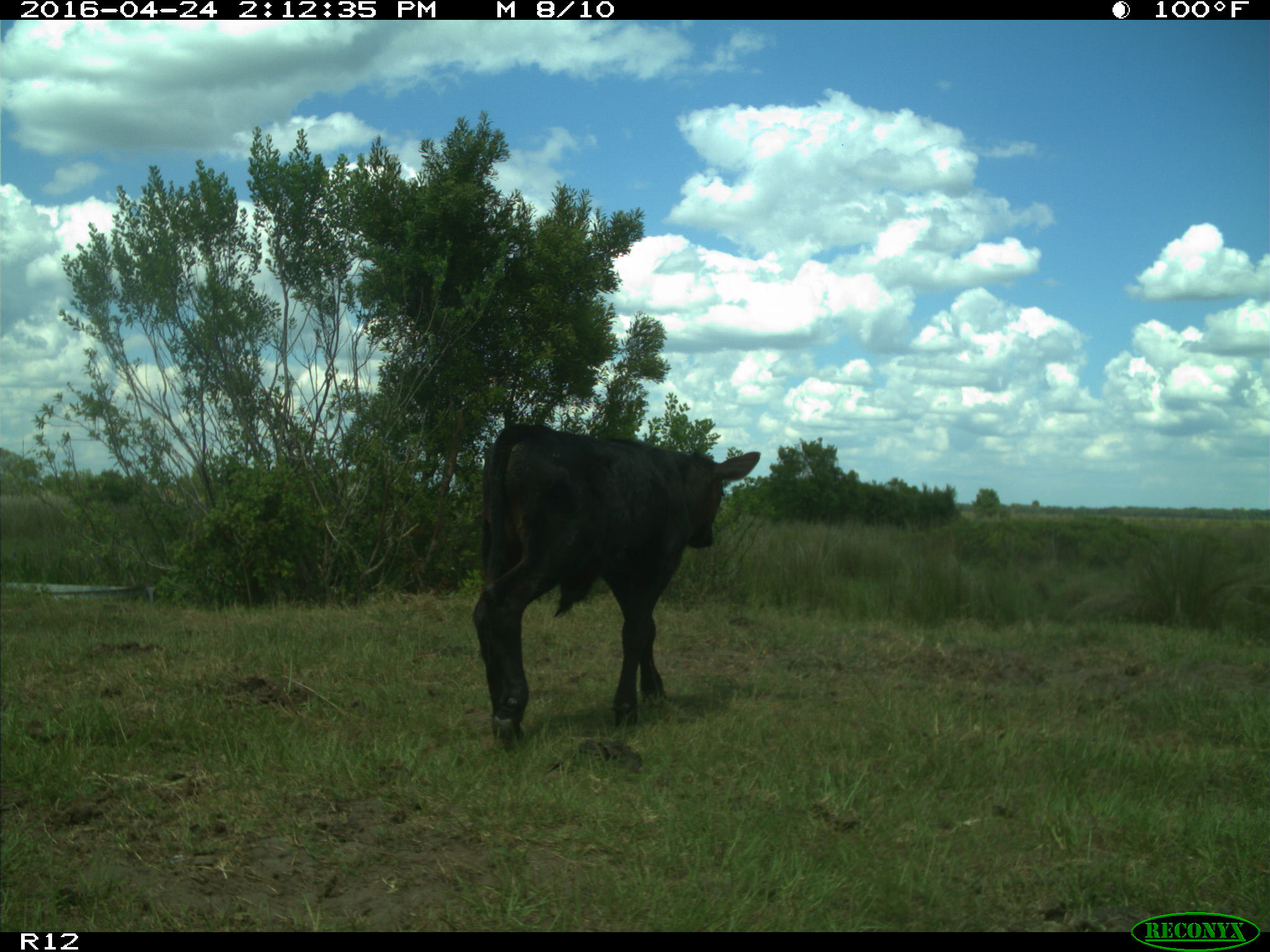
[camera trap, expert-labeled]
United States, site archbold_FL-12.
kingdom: Animalia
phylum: Chordata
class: Mammalia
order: Artiodactyla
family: Bovidae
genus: Bos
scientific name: Bos taurus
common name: domestic cow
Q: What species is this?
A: Bos taurus (domestic cow).